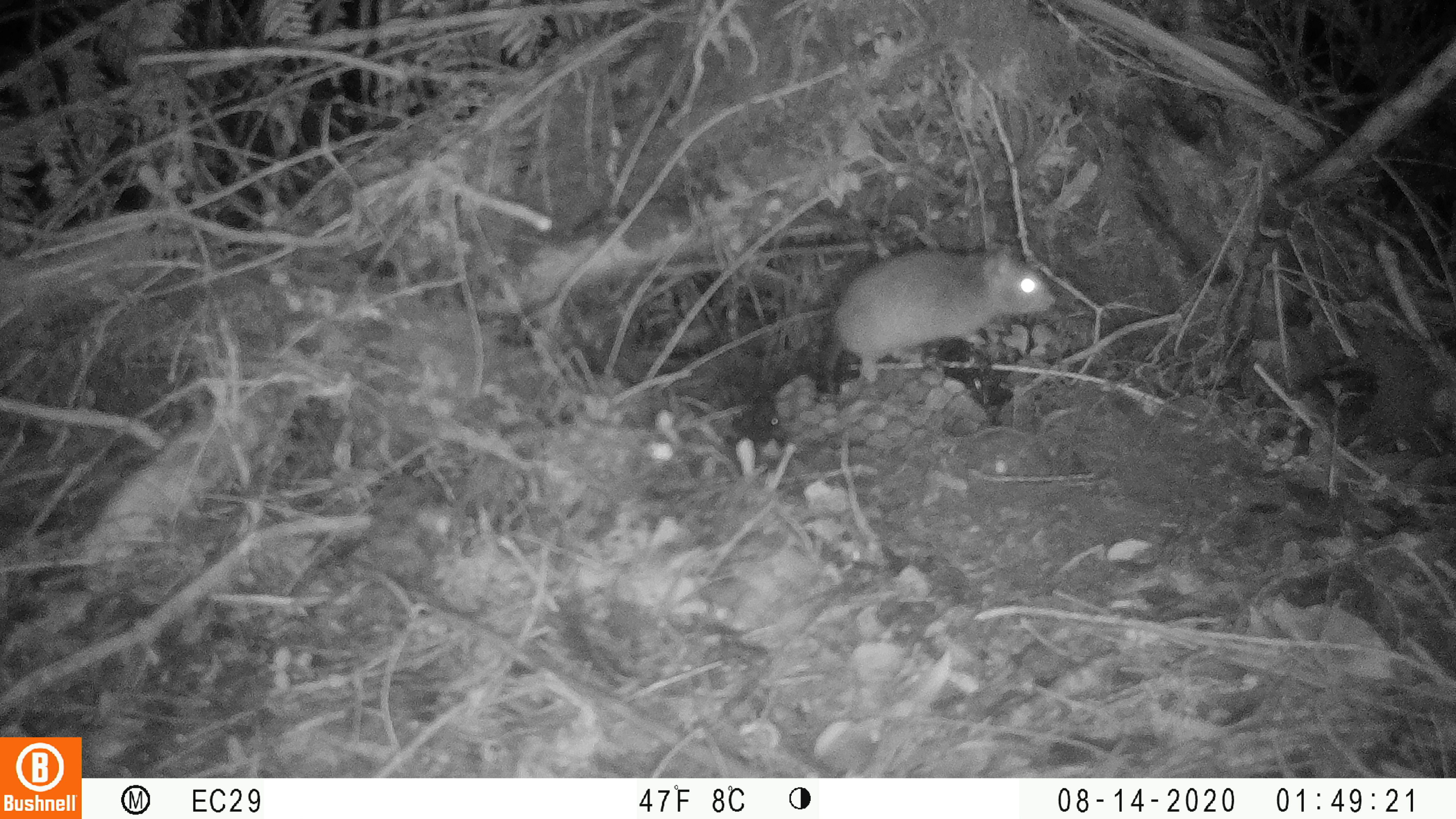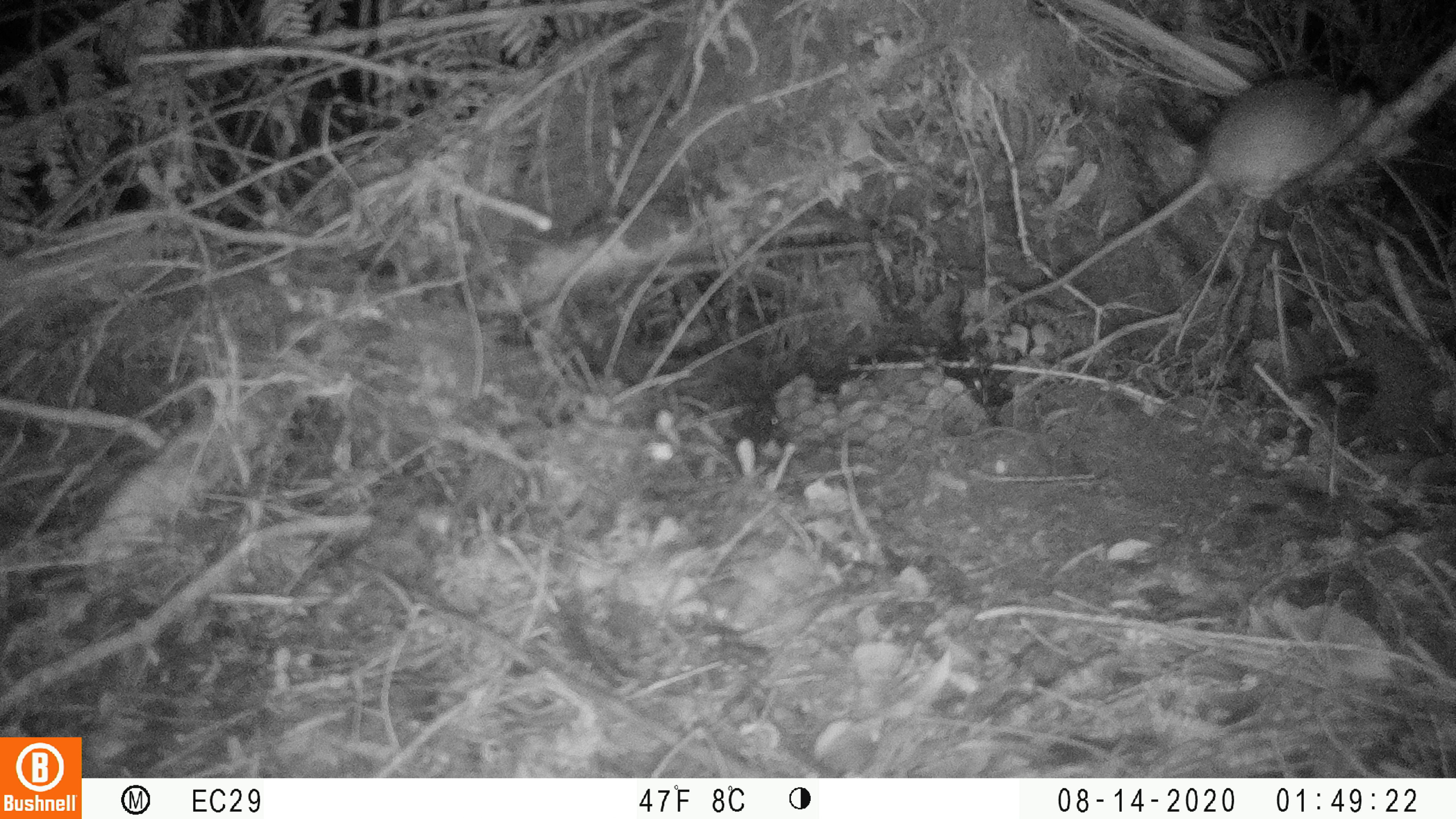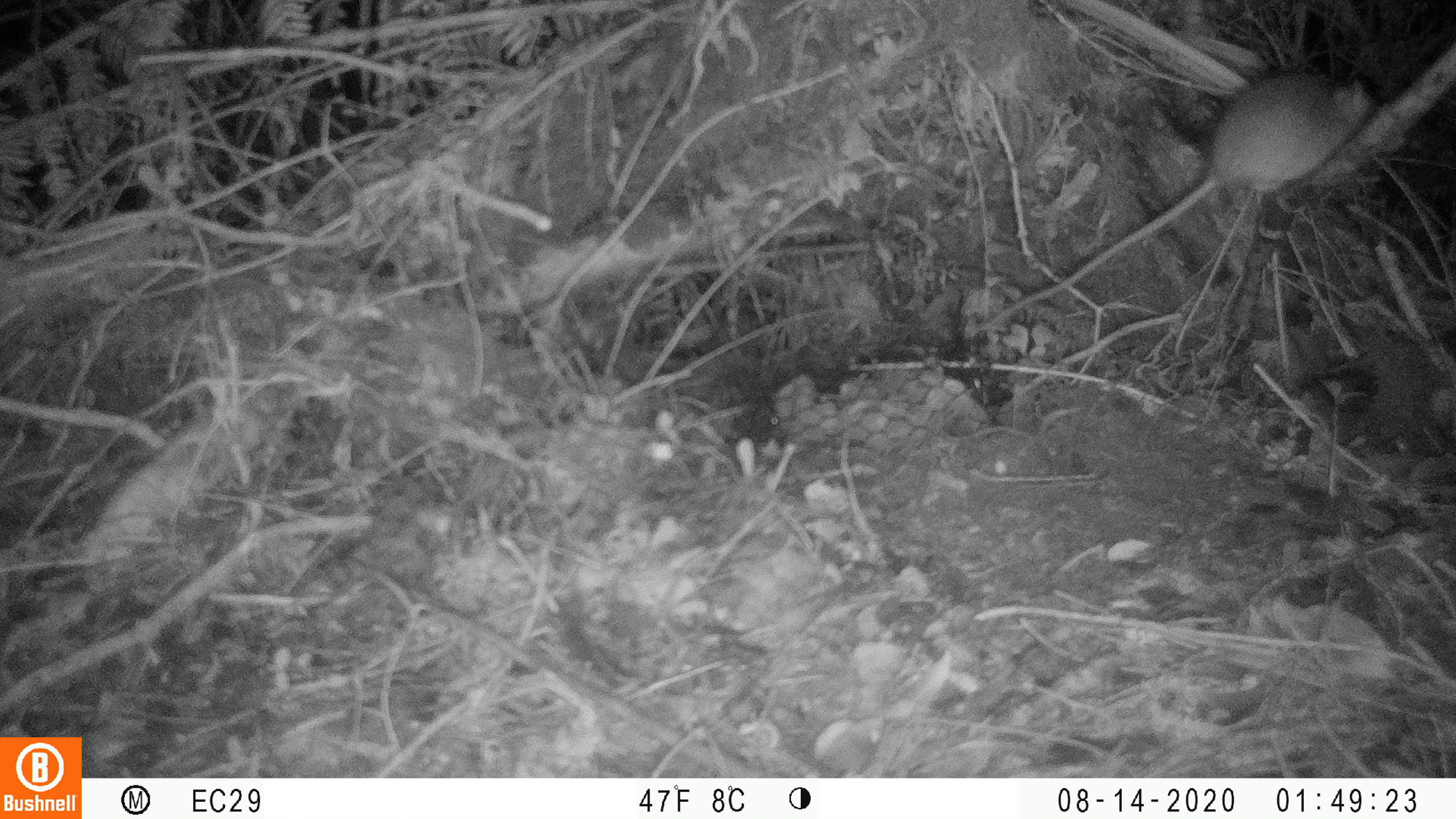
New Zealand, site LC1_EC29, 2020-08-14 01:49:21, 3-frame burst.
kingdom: Animalia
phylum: Chordata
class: Mammalia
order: Rodentia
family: Muridae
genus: Rattus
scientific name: Rattus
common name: rat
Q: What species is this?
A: Rat (Rattus).